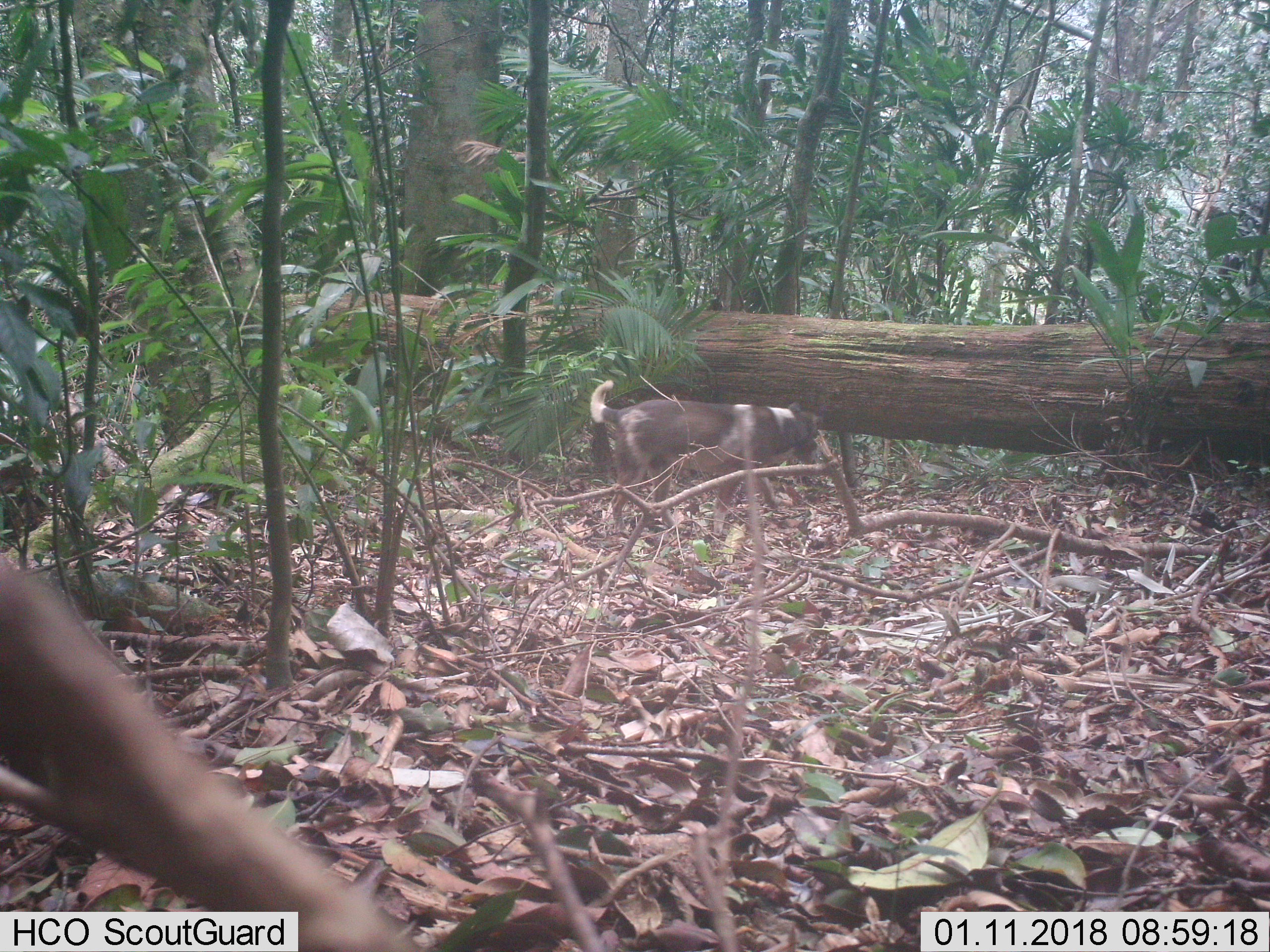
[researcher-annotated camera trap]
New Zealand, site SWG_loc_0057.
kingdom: Animalia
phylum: Chordata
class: Mammalia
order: Carnivora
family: Canidae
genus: Canis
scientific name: Canis familiaris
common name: domestic dog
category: dog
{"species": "dog (domestic dog) (Canis familiaris)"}